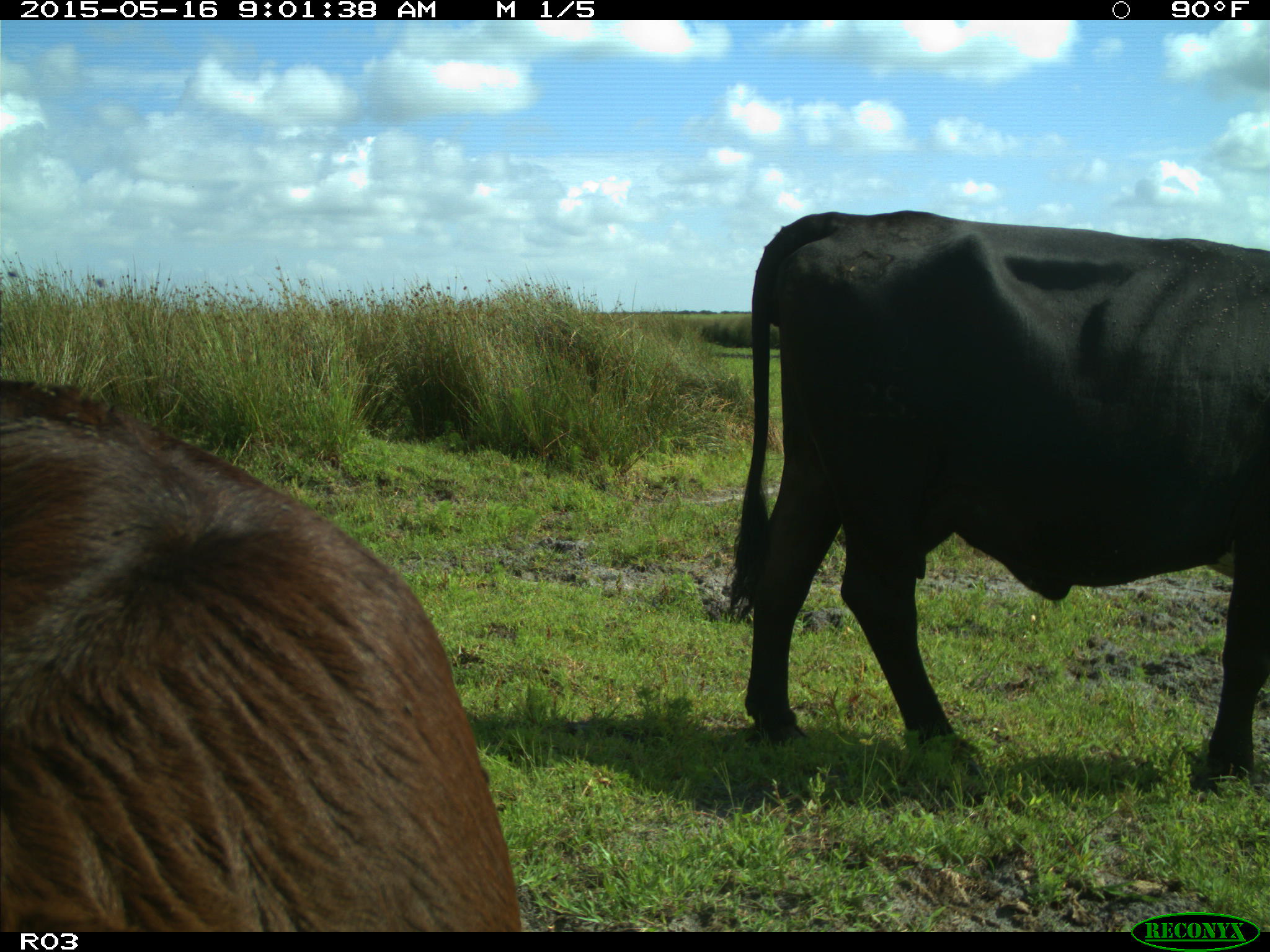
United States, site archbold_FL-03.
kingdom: Animalia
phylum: Chordata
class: Mammalia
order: Artiodactyla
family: Bovidae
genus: Bos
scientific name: Bos taurus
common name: domestic cow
Bos taurus (domestic cow).